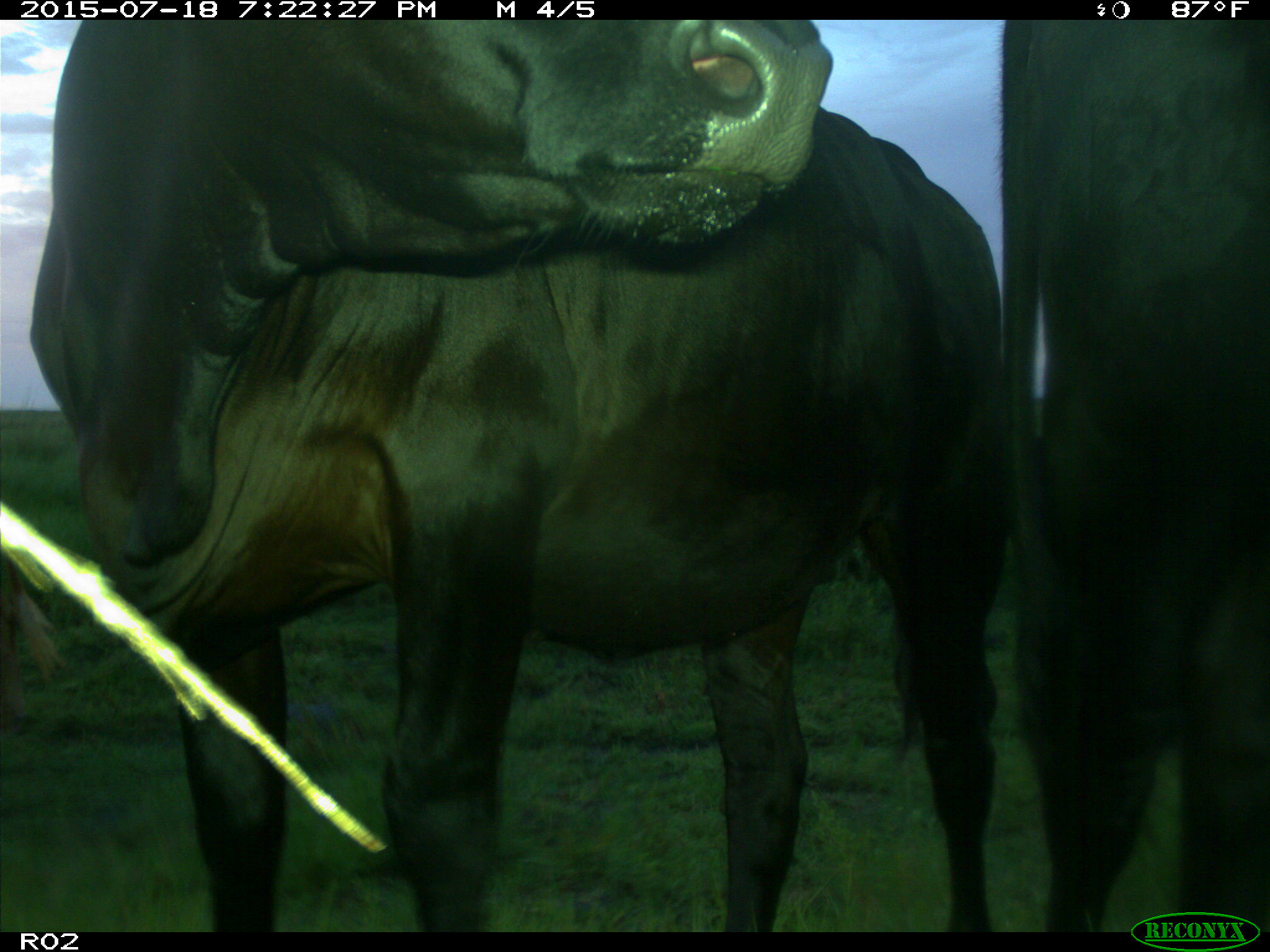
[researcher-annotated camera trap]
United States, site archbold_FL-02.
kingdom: Animalia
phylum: Chordata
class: Mammalia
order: Artiodactyla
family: Bovidae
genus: Bos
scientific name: Bos taurus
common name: domestic cow